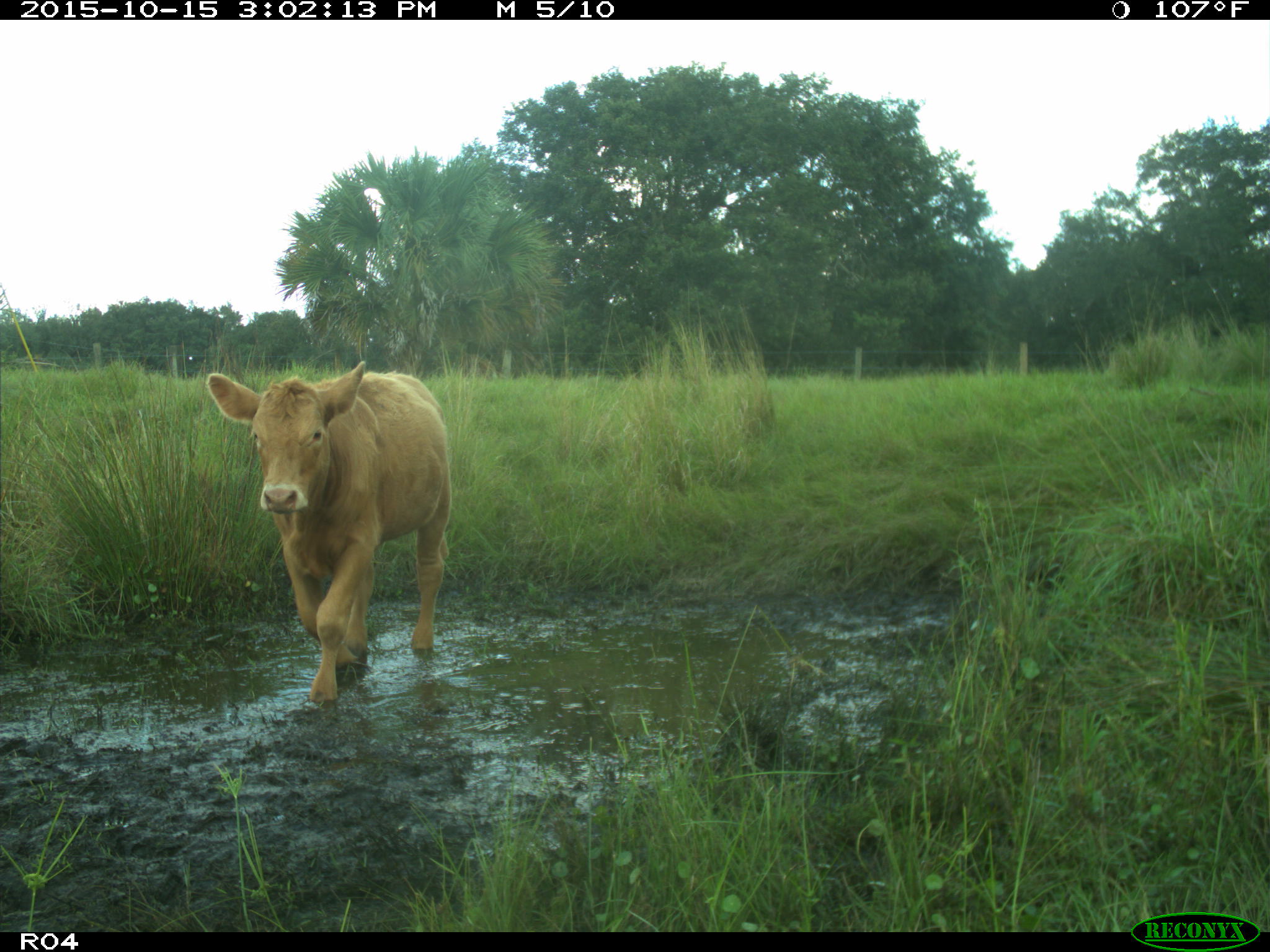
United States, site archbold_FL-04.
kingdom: Animalia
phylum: Chordata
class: Mammalia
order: Artiodactyla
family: Bovidae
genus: Bos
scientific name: Bos taurus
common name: domestic cow